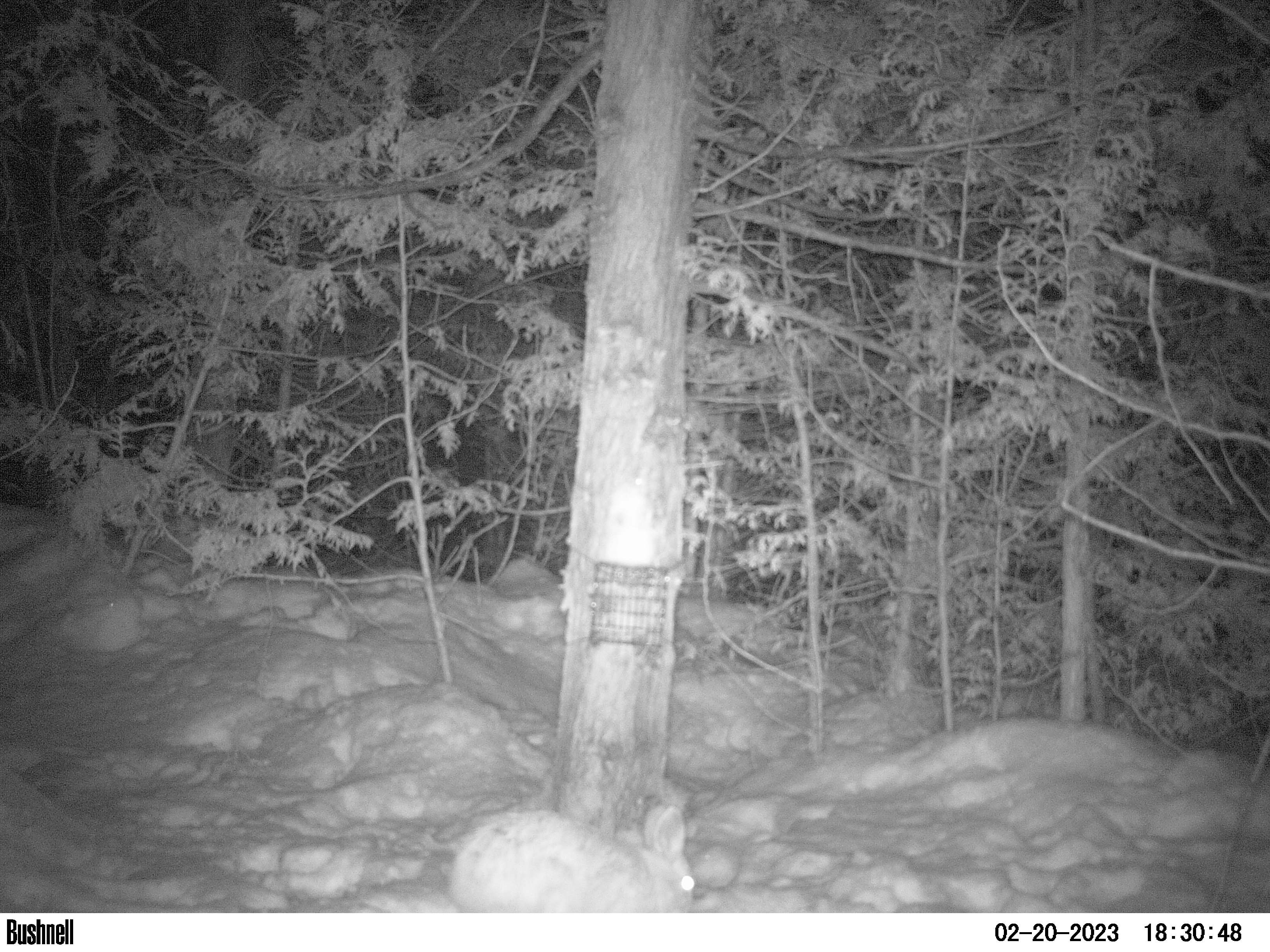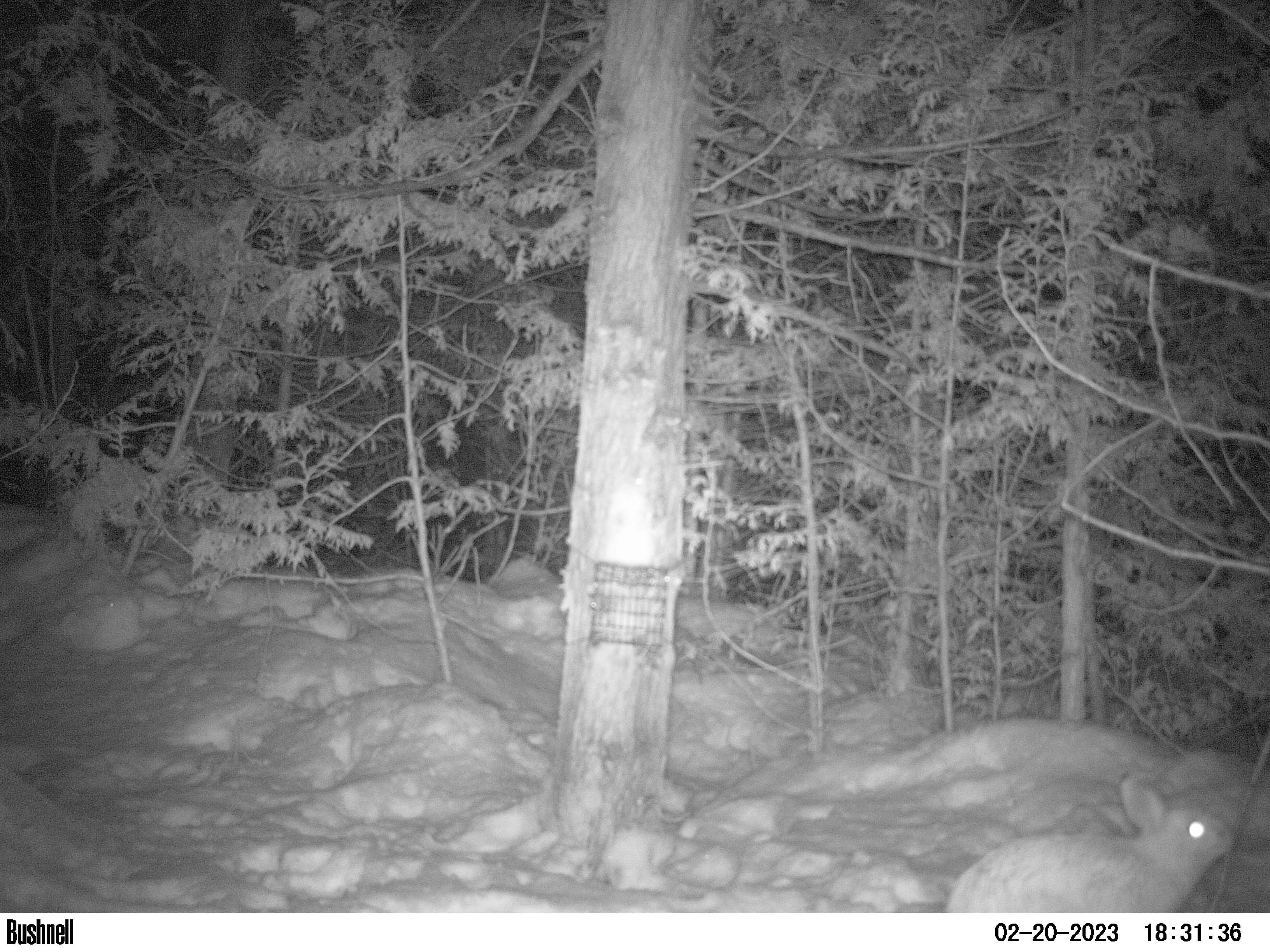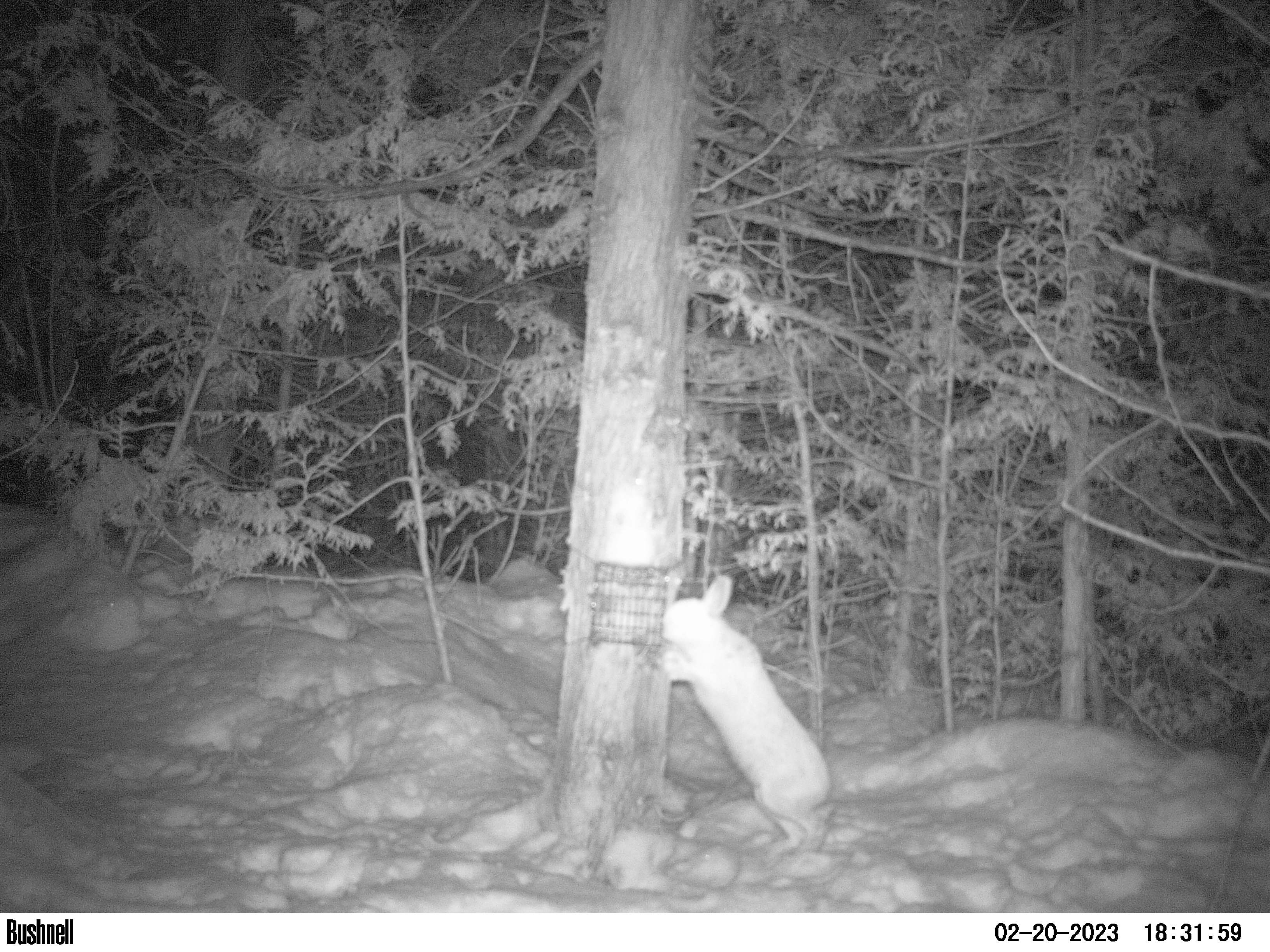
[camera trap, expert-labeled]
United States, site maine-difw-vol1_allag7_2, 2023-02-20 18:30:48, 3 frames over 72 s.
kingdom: Animalia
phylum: Chordata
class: Mammalia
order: Lagomorpha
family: Leporidae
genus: Lepus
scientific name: Lepus americanus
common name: snowshoe hare